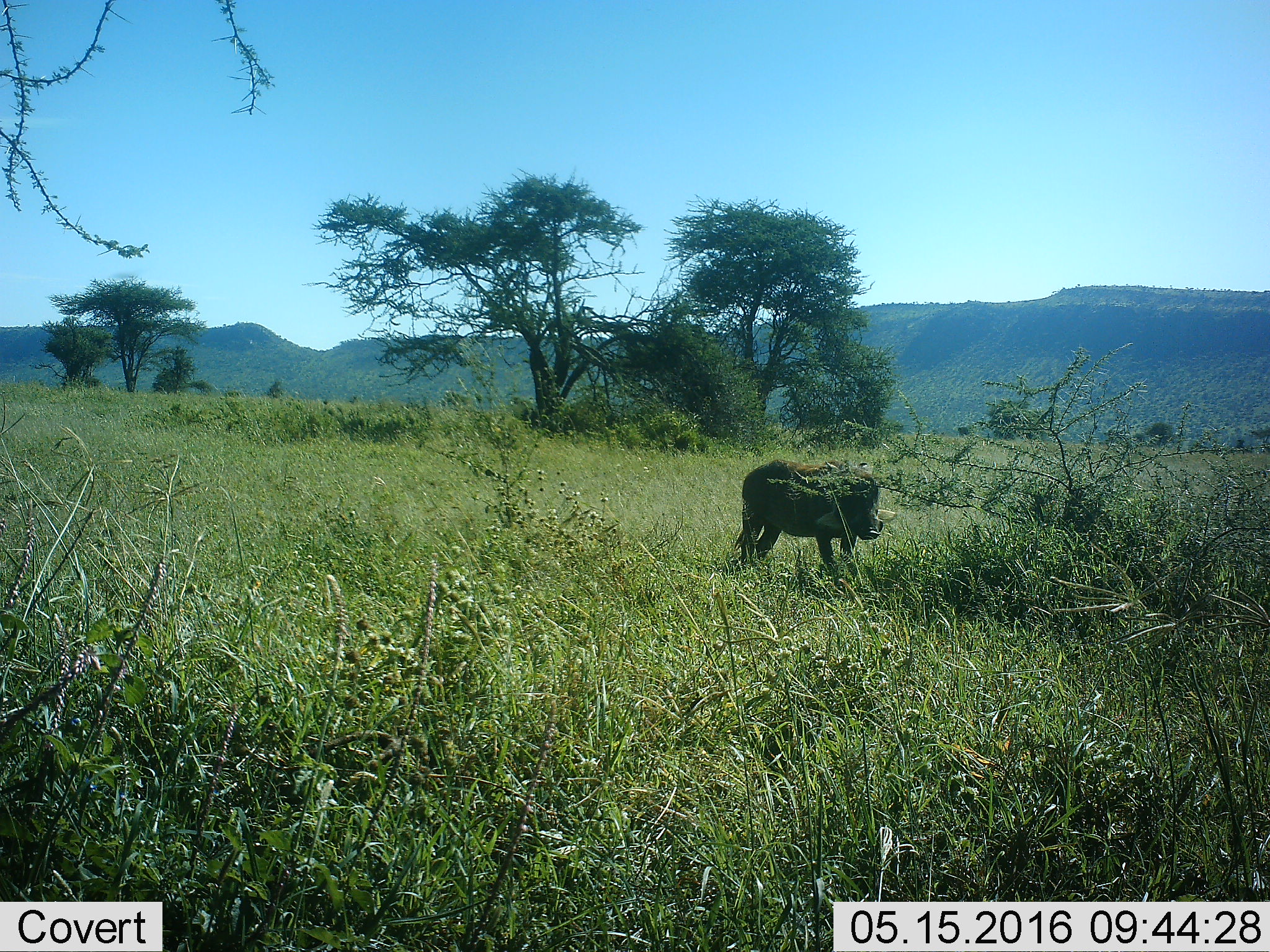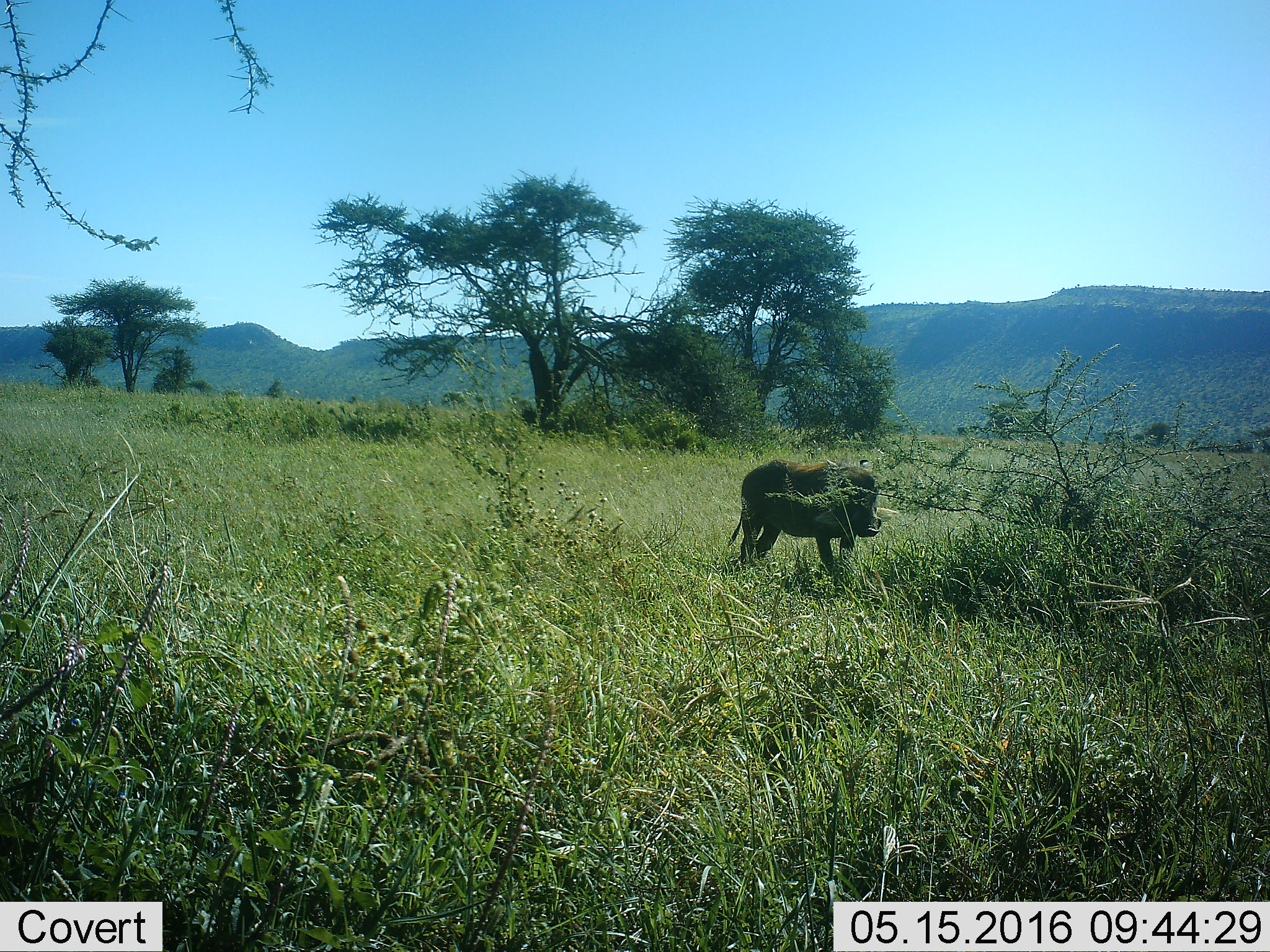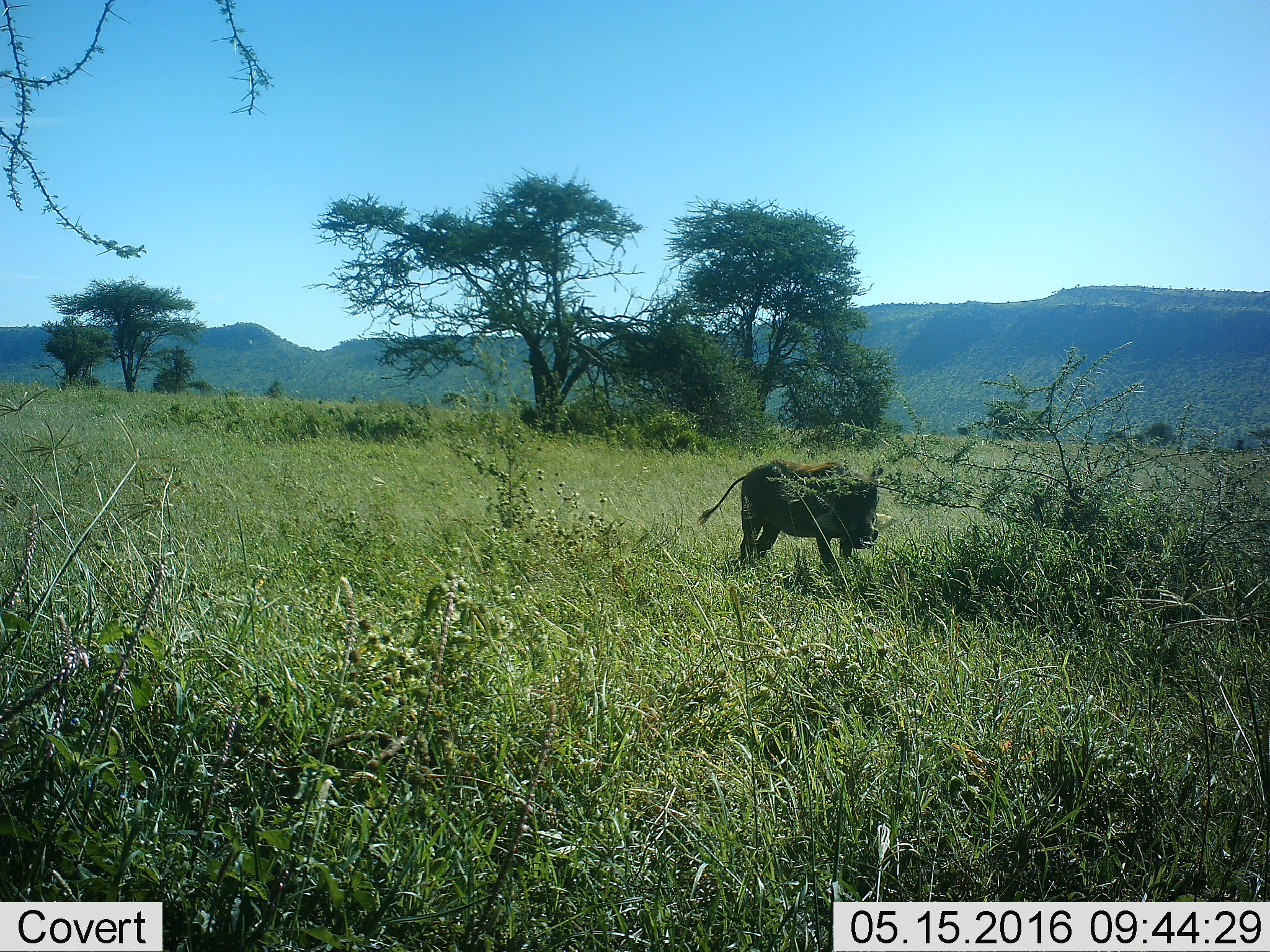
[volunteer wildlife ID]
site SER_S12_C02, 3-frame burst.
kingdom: Animalia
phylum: Chordata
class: Mammalia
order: Artiodactyla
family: Suidae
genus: Phacochoerus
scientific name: Phacochoerus africanus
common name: warthog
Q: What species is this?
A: Warthog (Phacochoerus africanus).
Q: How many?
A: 1.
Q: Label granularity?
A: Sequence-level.